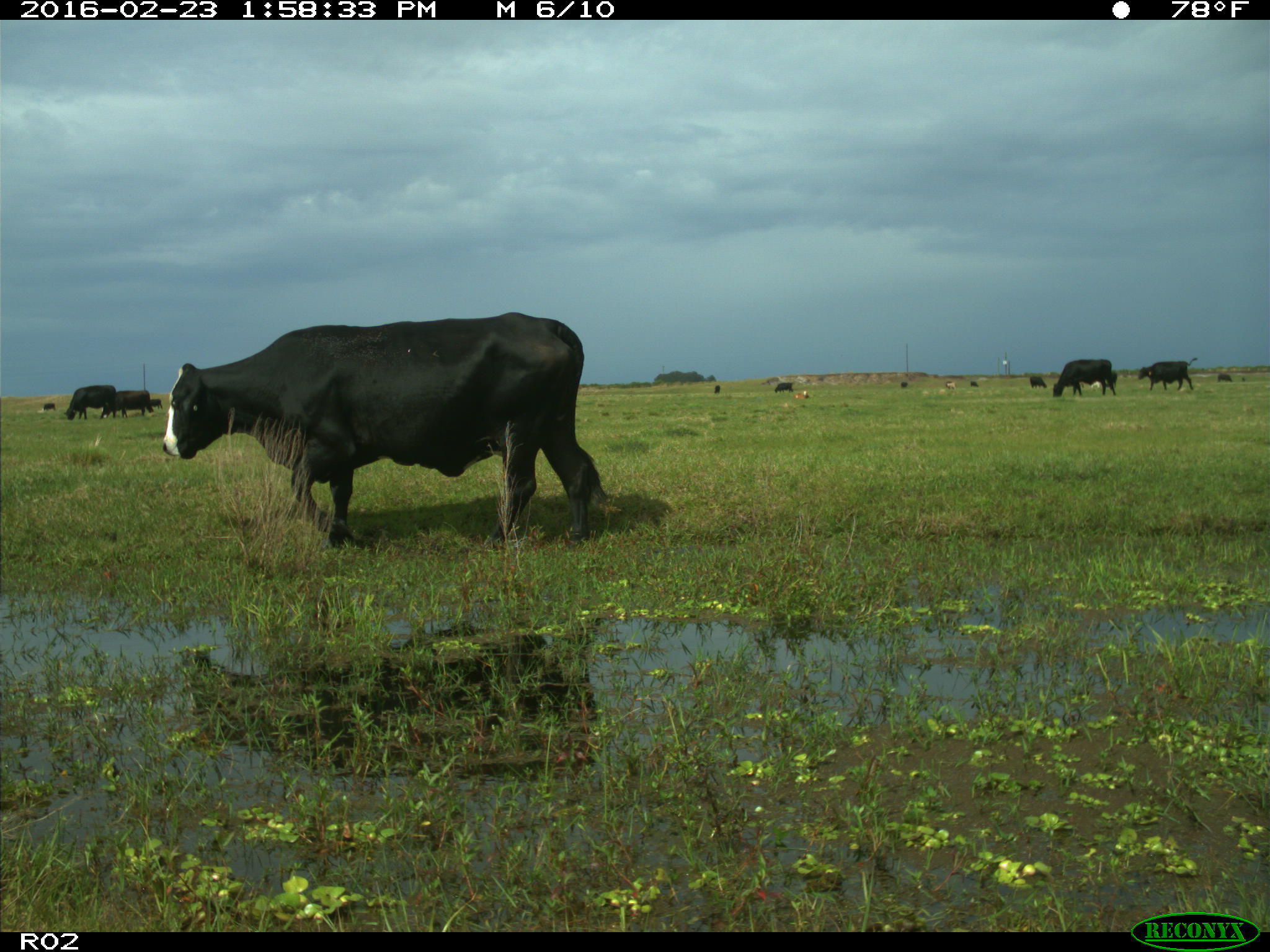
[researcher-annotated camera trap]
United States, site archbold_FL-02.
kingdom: Animalia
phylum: Chordata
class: Mammalia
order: Artiodactyla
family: Bovidae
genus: Bos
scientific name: Bos taurus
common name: domestic cow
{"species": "Bos taurus (domestic cow)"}